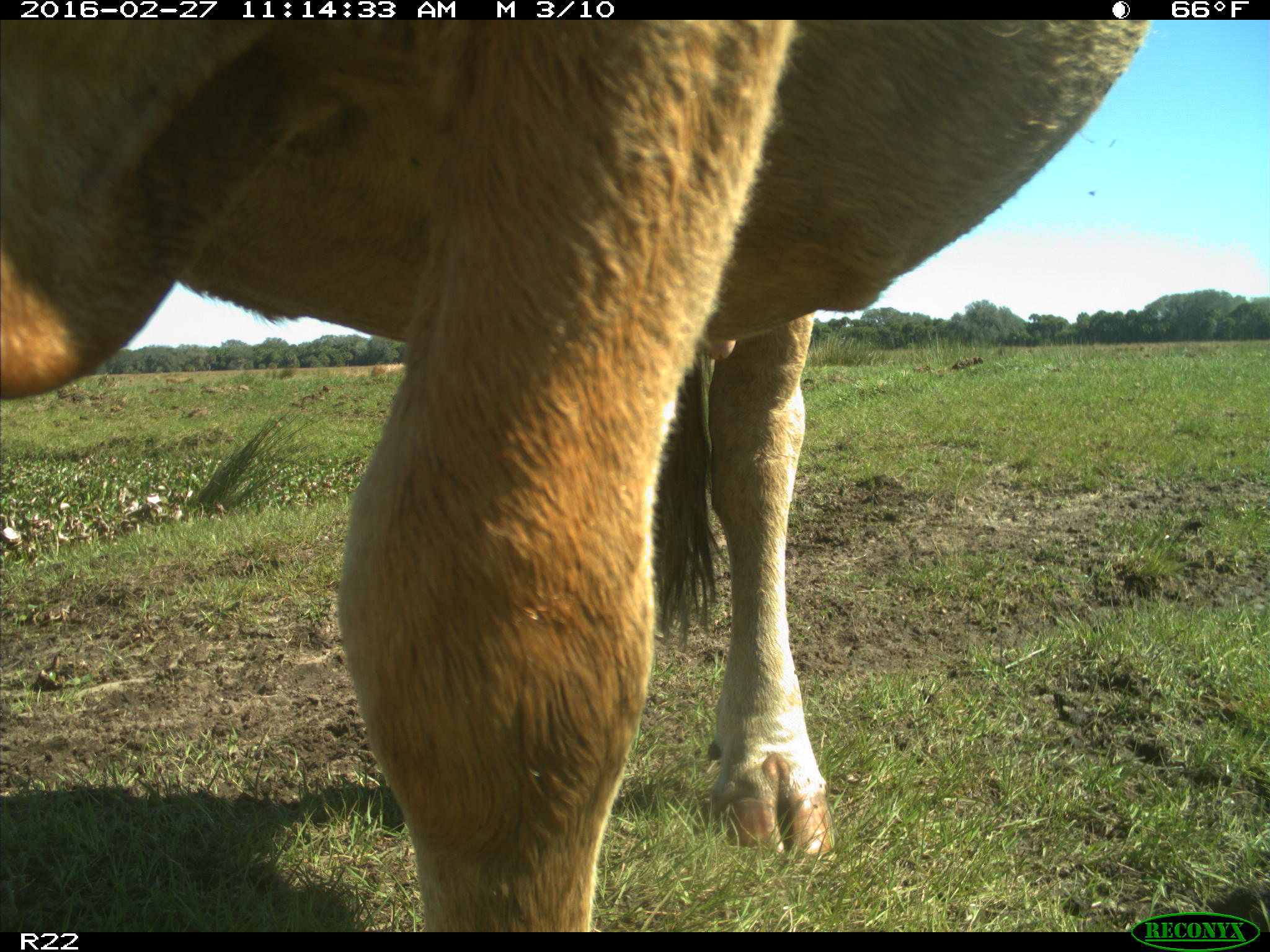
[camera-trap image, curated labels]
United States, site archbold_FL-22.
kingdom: Animalia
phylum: Chordata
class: Mammalia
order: Artiodactyla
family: Bovidae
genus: Bos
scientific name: Bos taurus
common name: domestic cow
Bos taurus (domestic cow).